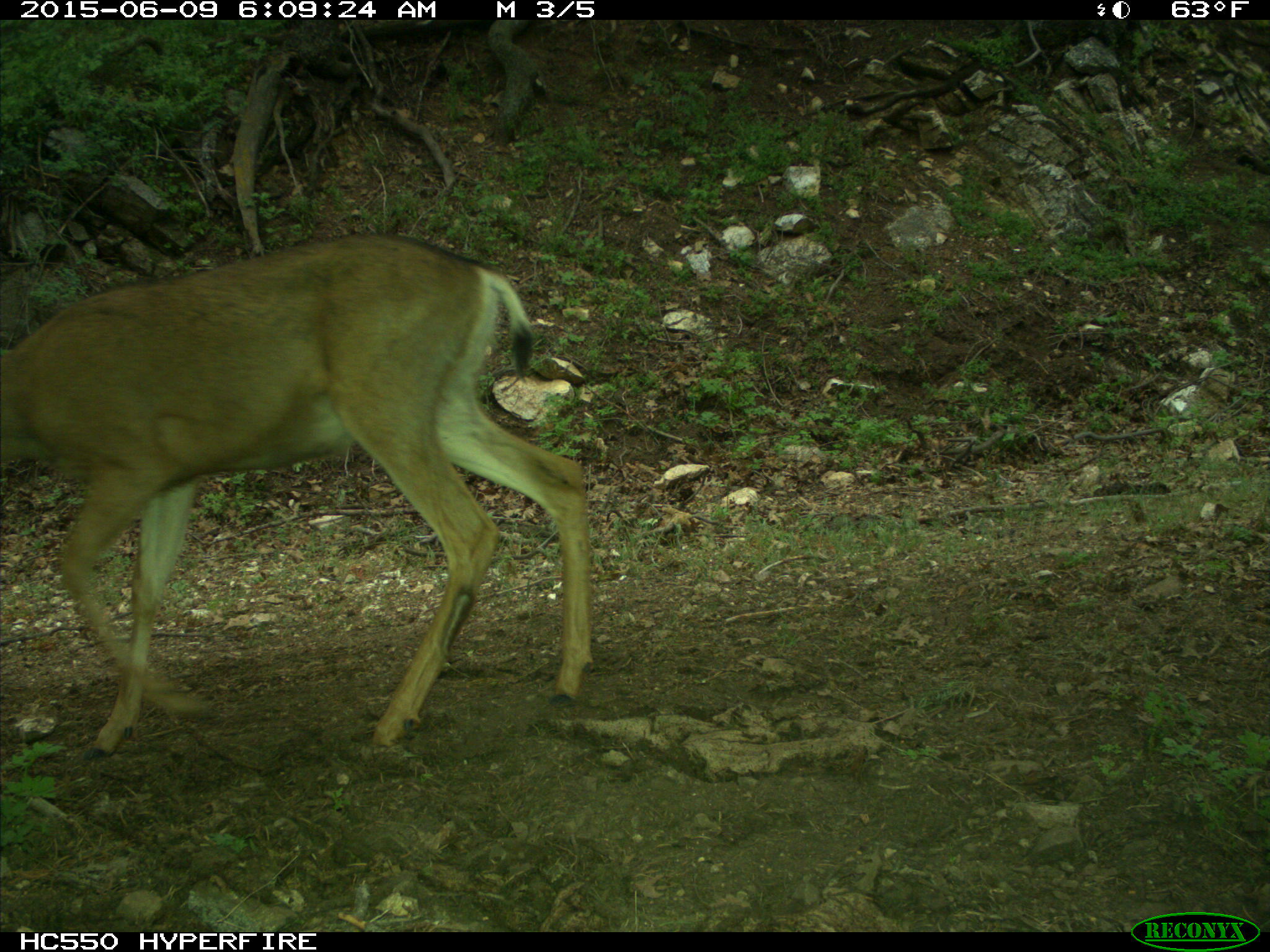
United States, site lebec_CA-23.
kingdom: Animalia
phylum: Chordata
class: Mammalia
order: Artiodactyla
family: Cervidae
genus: Odocoileus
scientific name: Odocoileus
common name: deer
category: unidentified deer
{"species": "unidentified deer (deer) (Odocoileus)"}